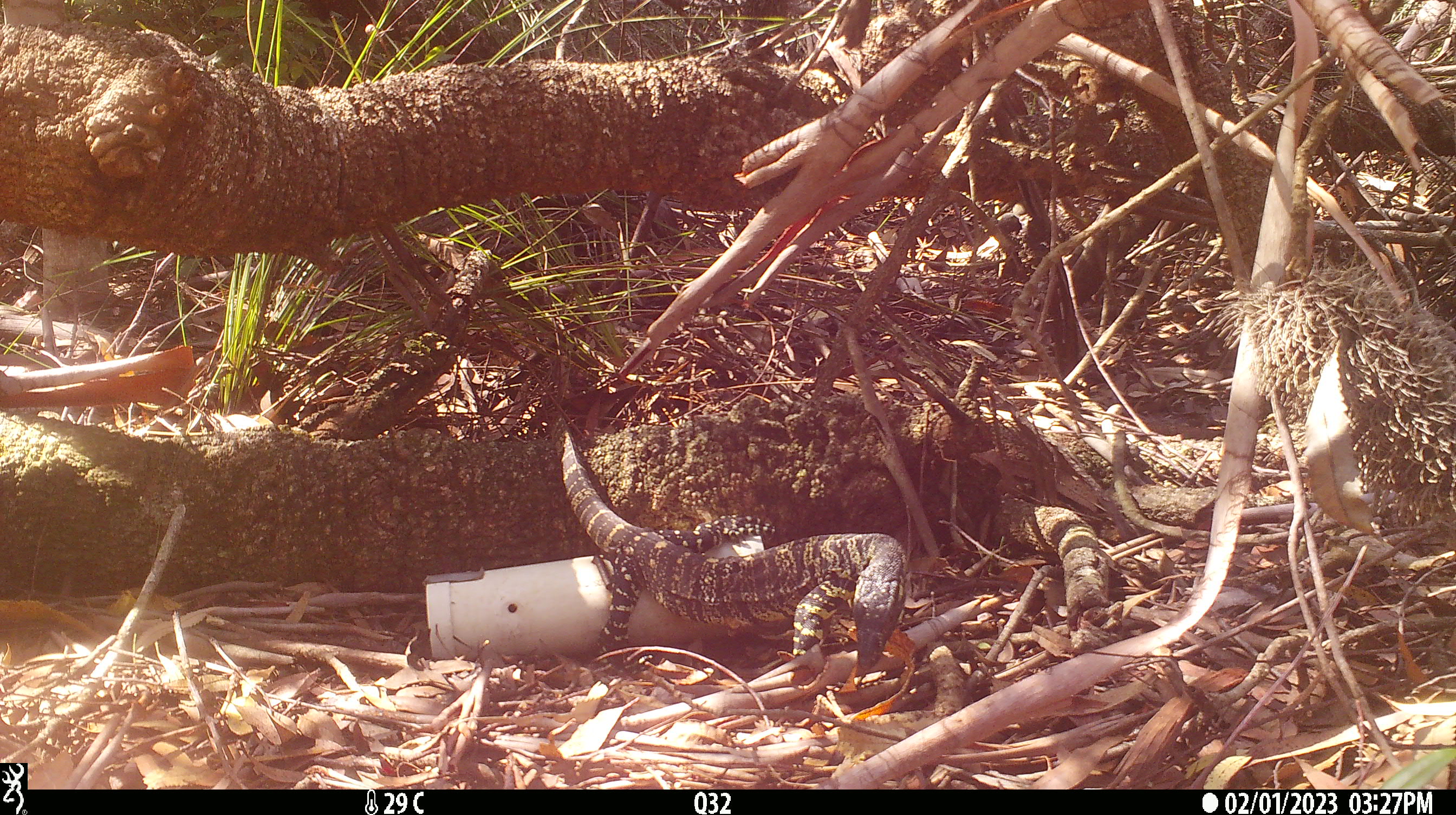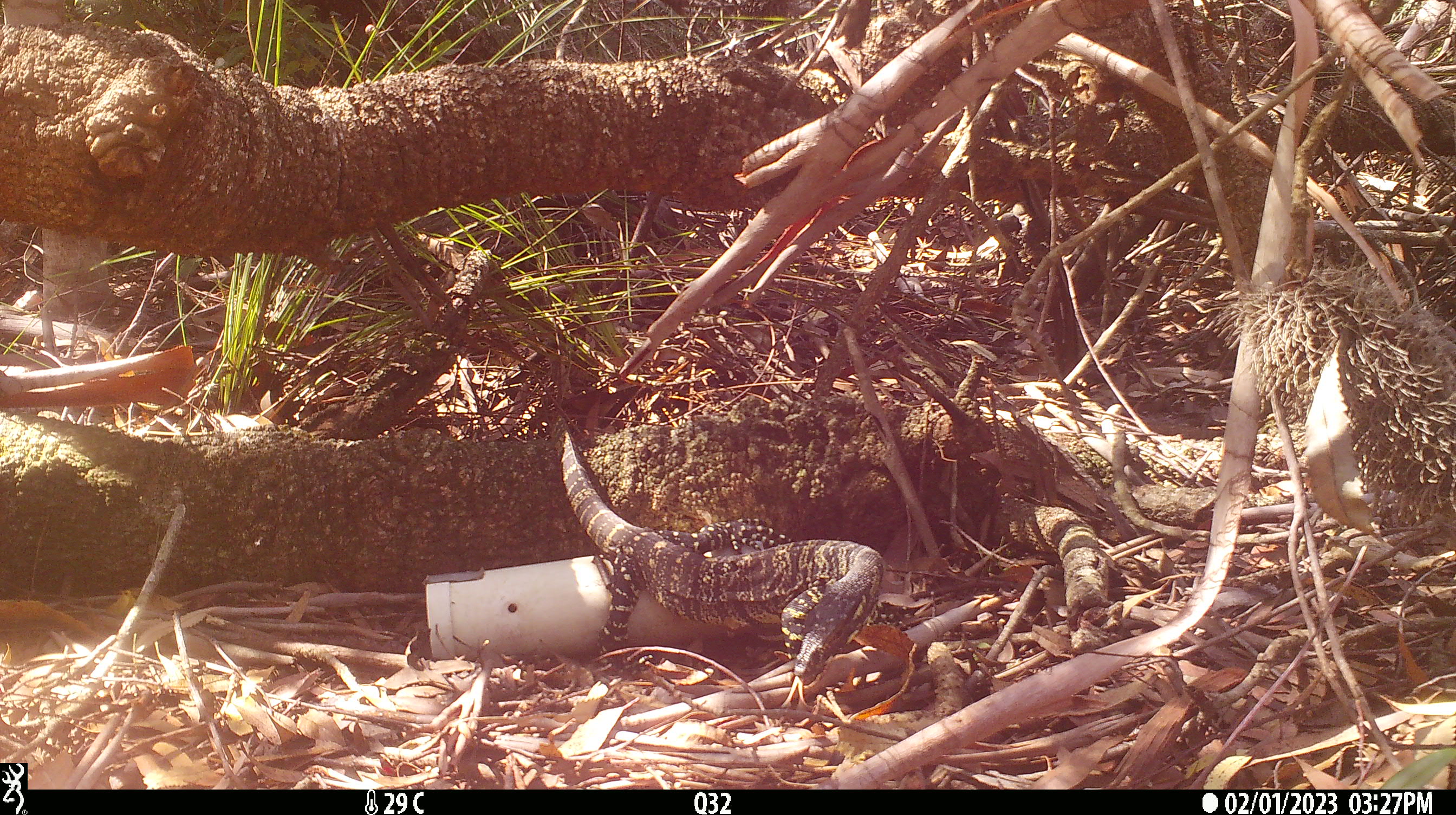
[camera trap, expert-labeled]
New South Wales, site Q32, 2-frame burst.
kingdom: Animalia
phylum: Chordata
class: Reptilia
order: Squamata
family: Varanidae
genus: Varanus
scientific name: Varanus varius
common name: lace monitor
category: goanna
Goanna (lace monitor) (Varanus varius).